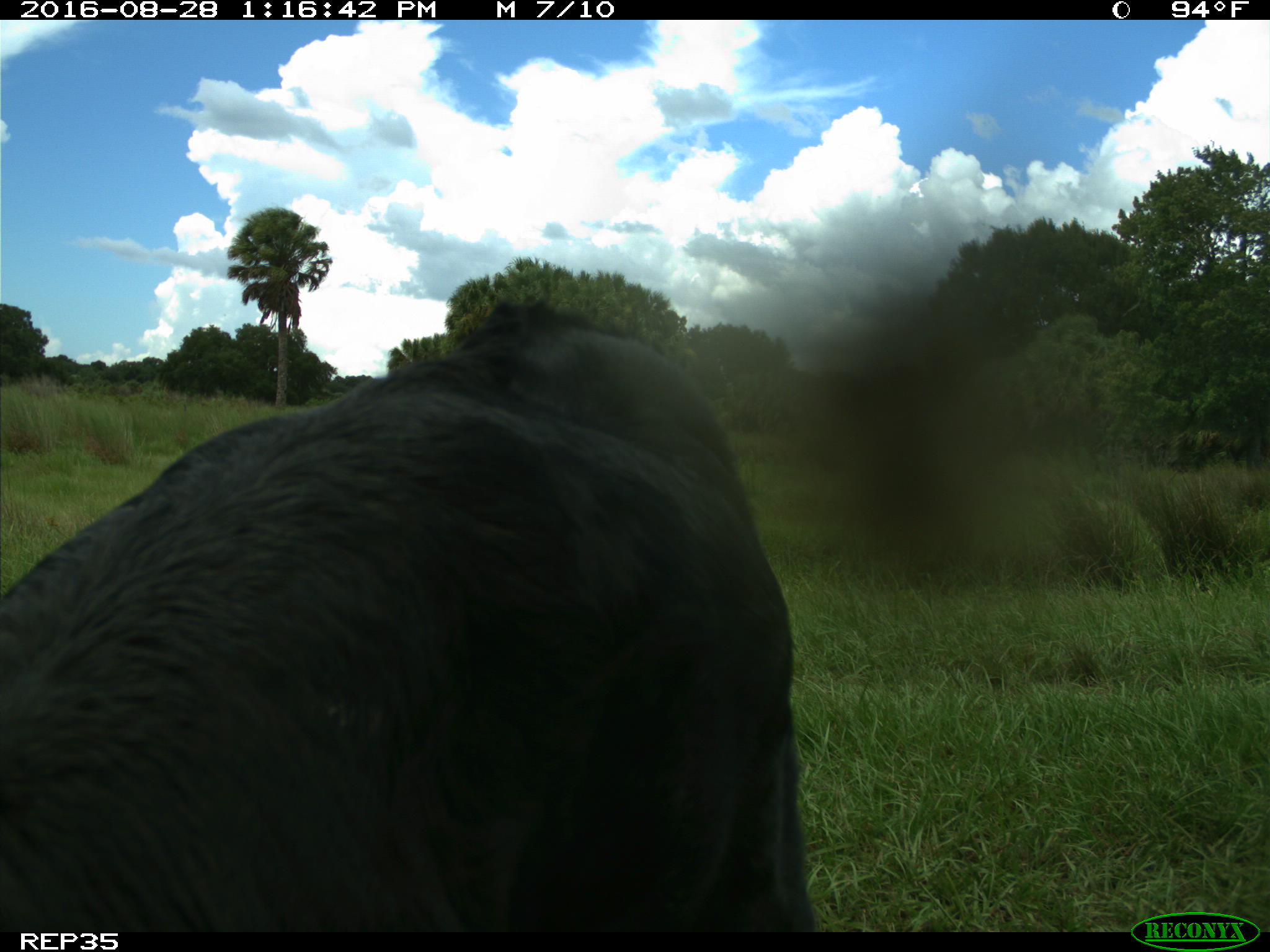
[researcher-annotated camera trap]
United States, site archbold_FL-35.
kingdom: Animalia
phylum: Chordata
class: Mammalia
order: Artiodactyla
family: Bovidae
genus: Bos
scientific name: Bos taurus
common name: domestic cow